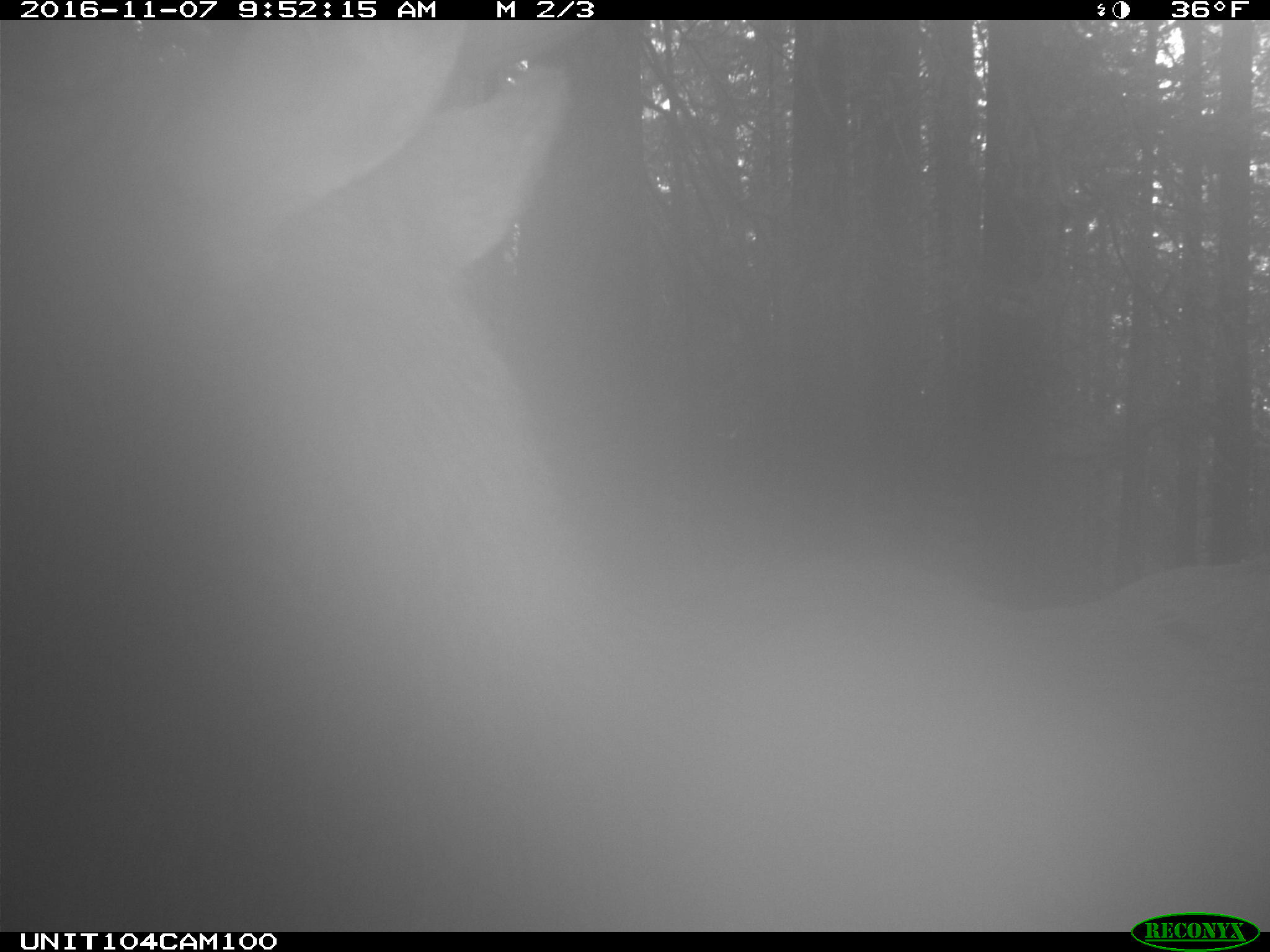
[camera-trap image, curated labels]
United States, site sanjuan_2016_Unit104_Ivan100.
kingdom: Animalia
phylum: Chordata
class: Mammalia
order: Artiodactyla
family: Cervidae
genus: Cervus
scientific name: Cervus elaphus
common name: red deer